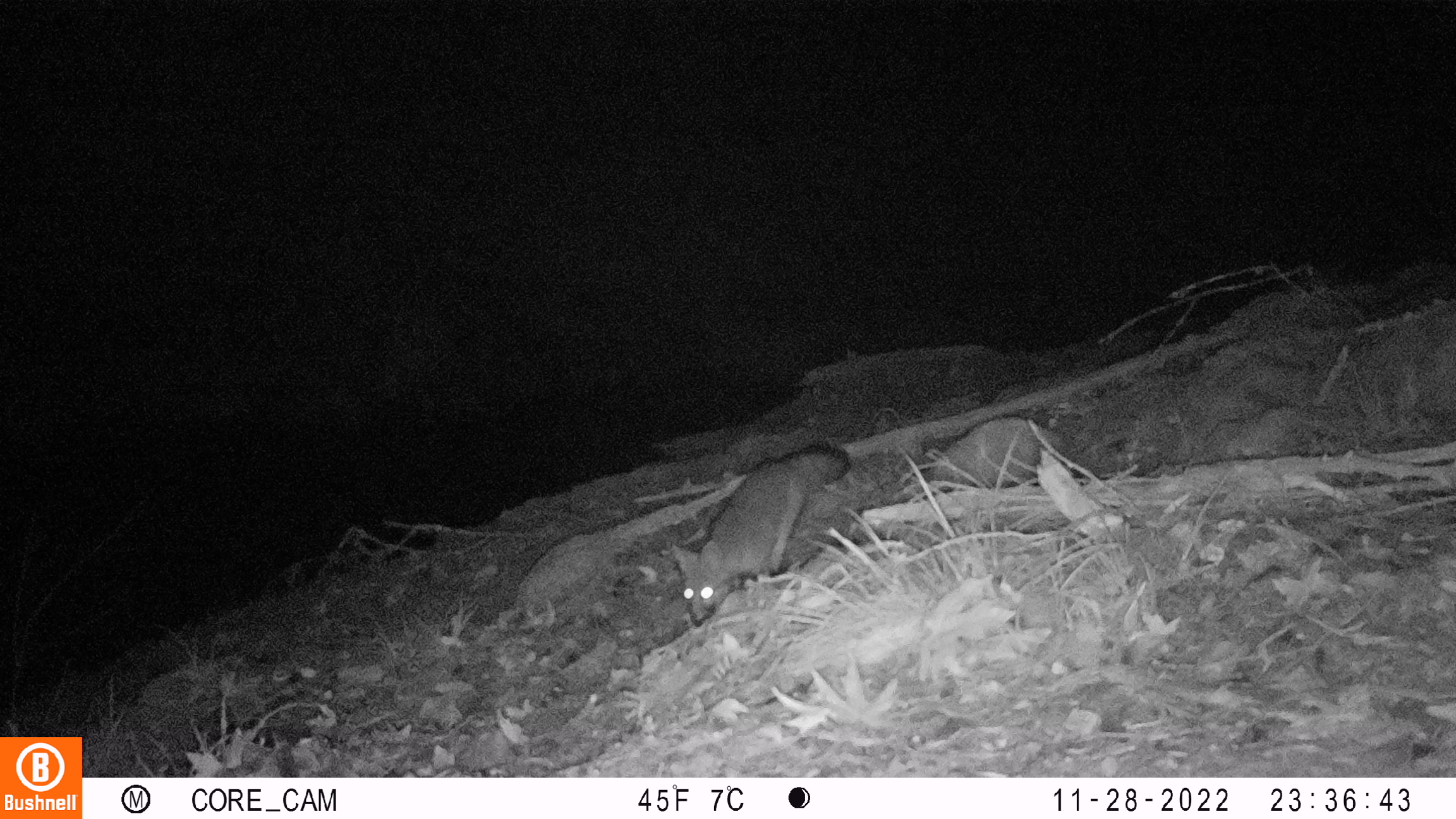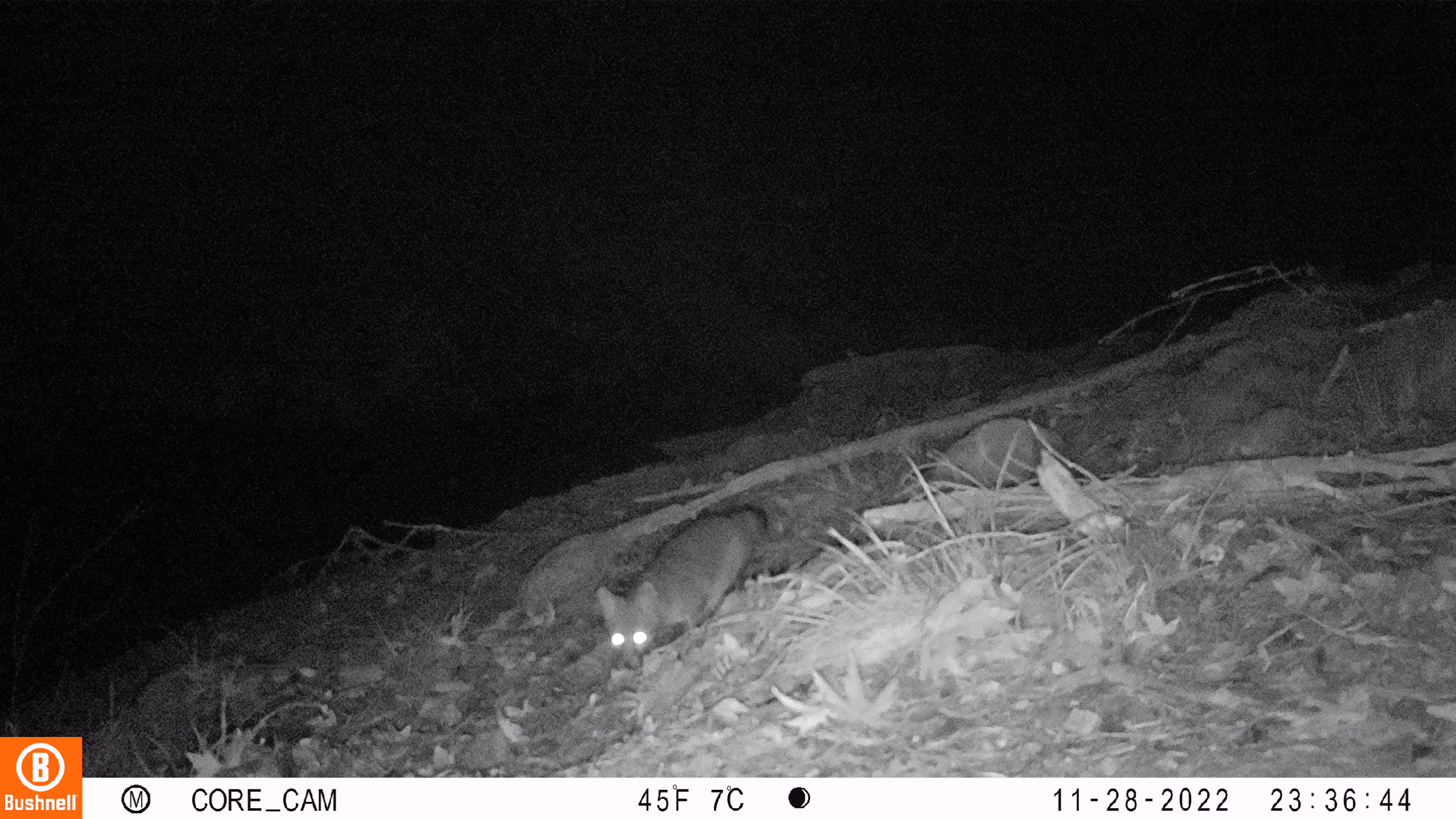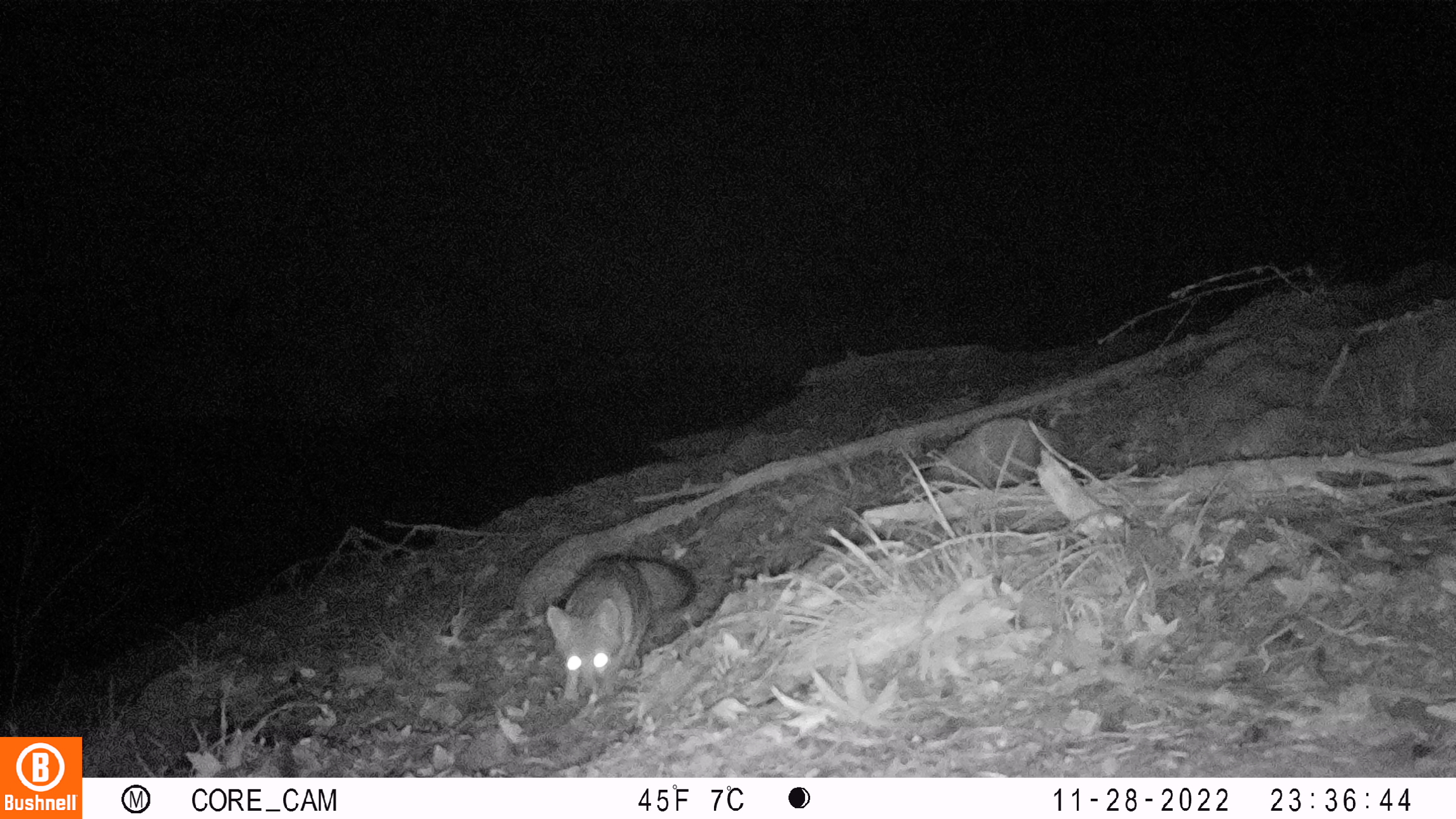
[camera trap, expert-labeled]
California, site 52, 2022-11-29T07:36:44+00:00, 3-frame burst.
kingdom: Animalia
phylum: Chordata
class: Mammalia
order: Carnivora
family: Canidae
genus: Urocyon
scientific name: Urocyon cinereoargenteus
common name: gray fox